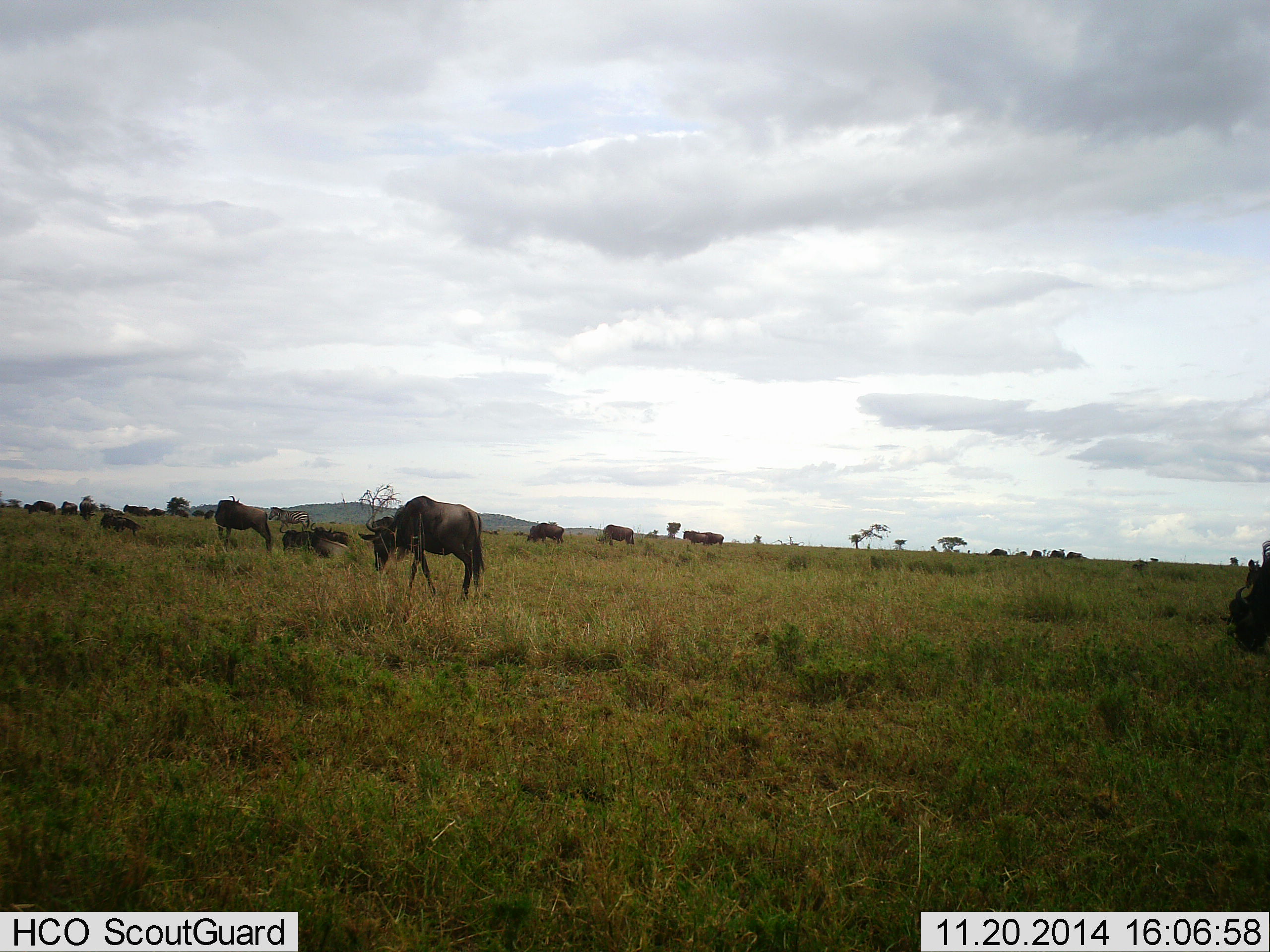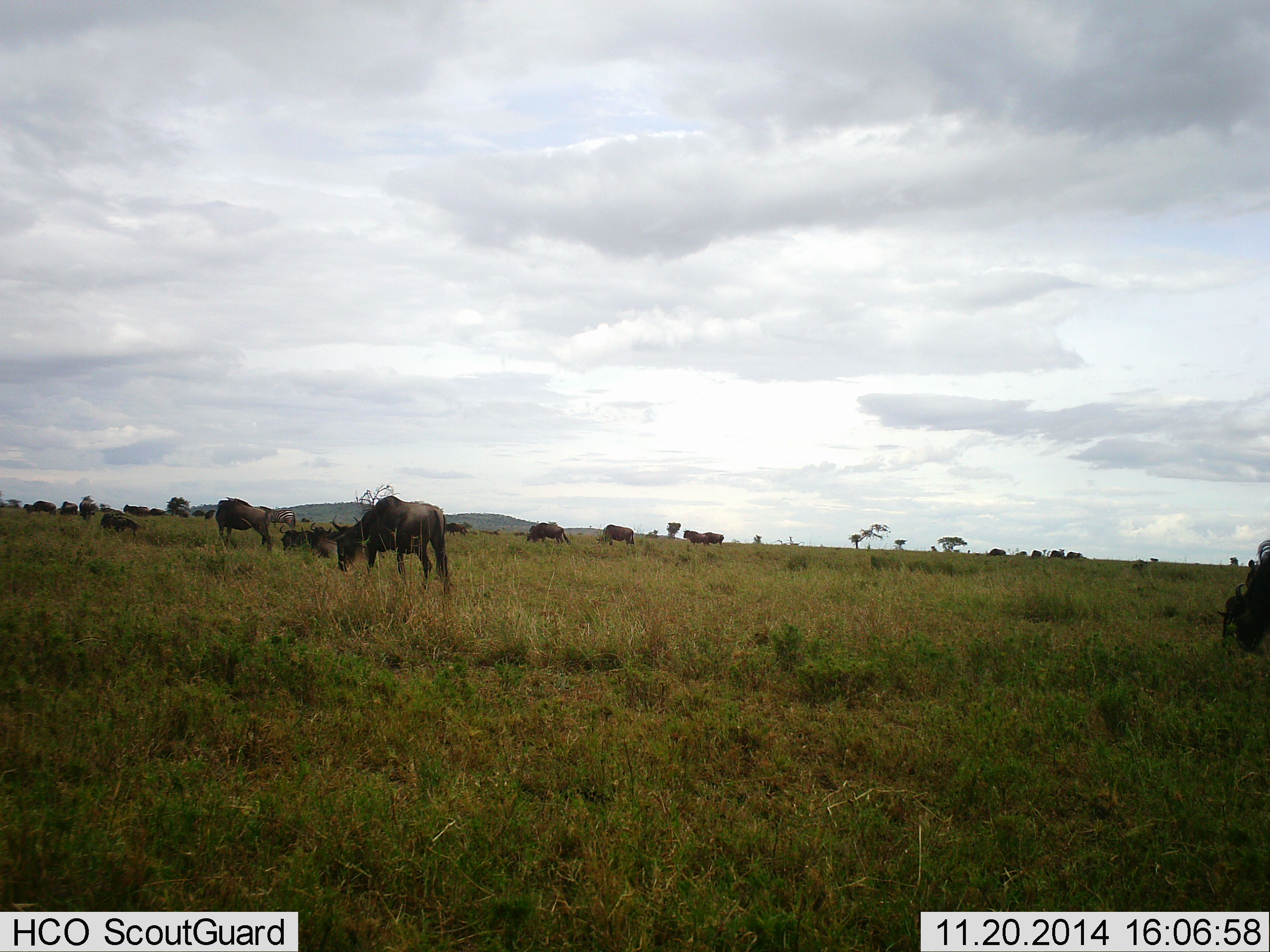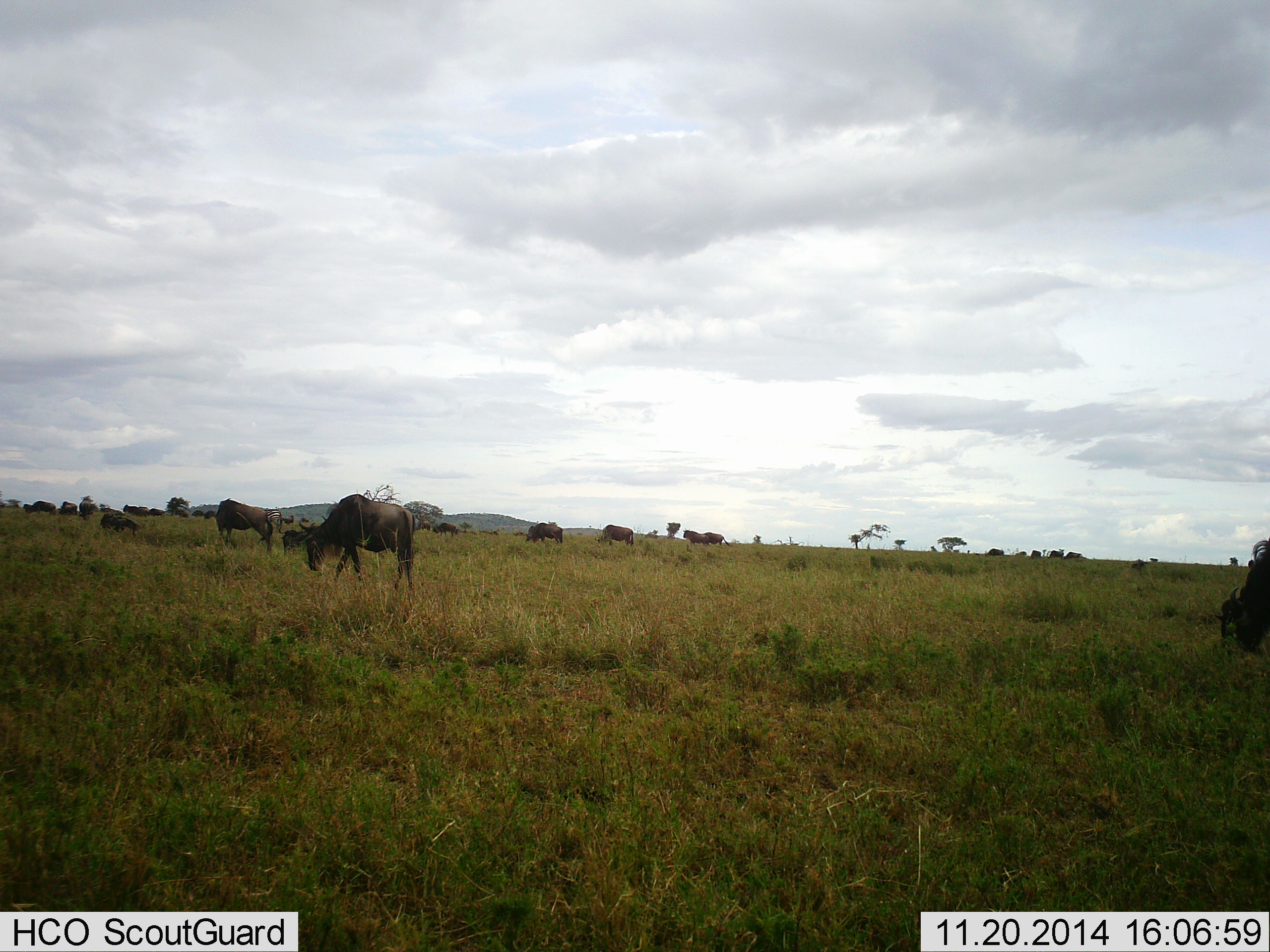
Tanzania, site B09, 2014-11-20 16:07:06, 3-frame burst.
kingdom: Animalia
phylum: Chordata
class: Mammalia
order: Artiodactyla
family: Bovidae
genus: Connochaetes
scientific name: Connochaetes taurinus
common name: blue wildebeest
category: wildebeest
Wildebeest (blue wildebeest) (Connochaetes taurinus), count 11-50. Behavior (volunteer vote fractions): standing 60%, resting 30%, moving 70%, interacting 0%. Young present (vote fraction): 0%. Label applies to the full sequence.